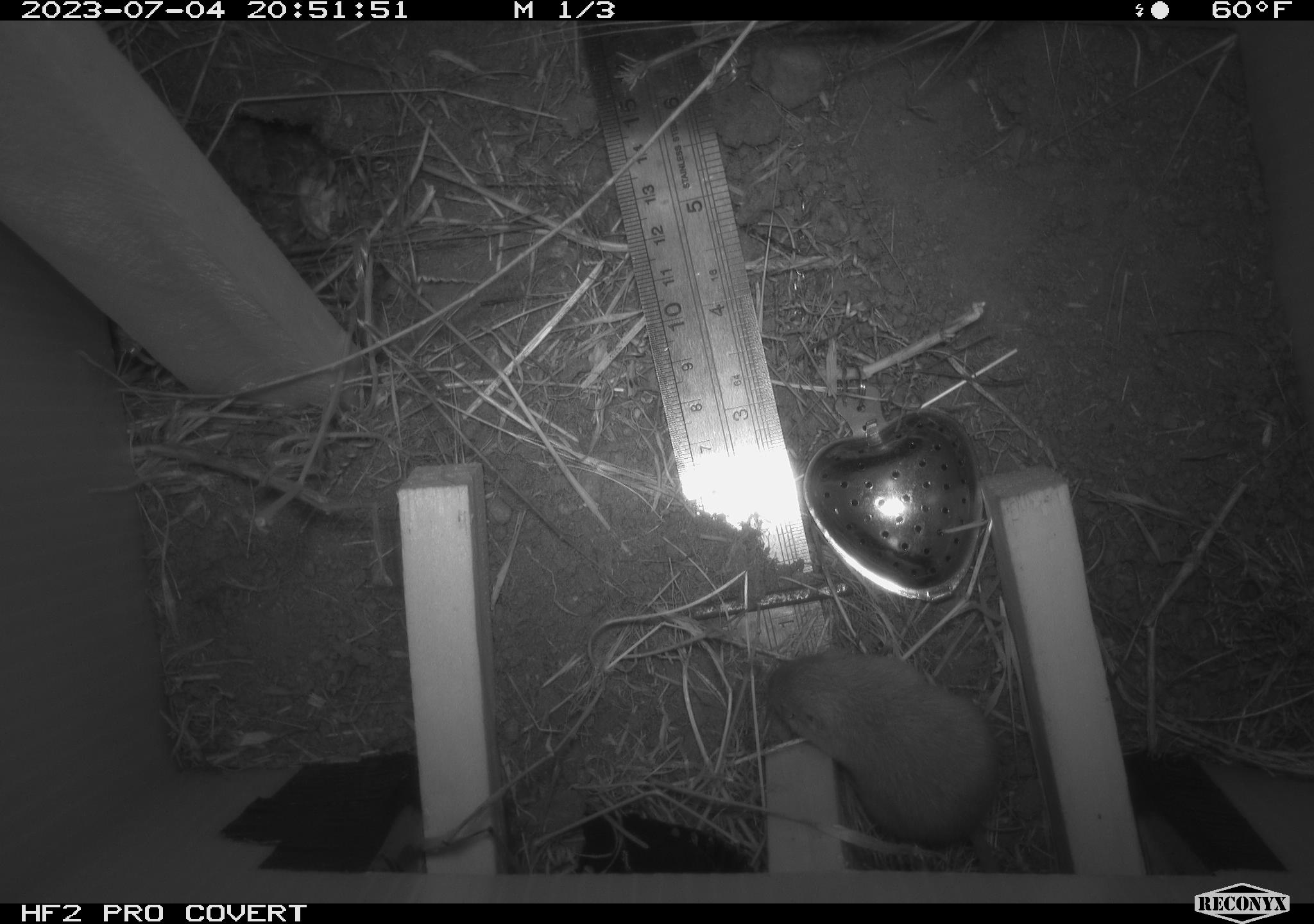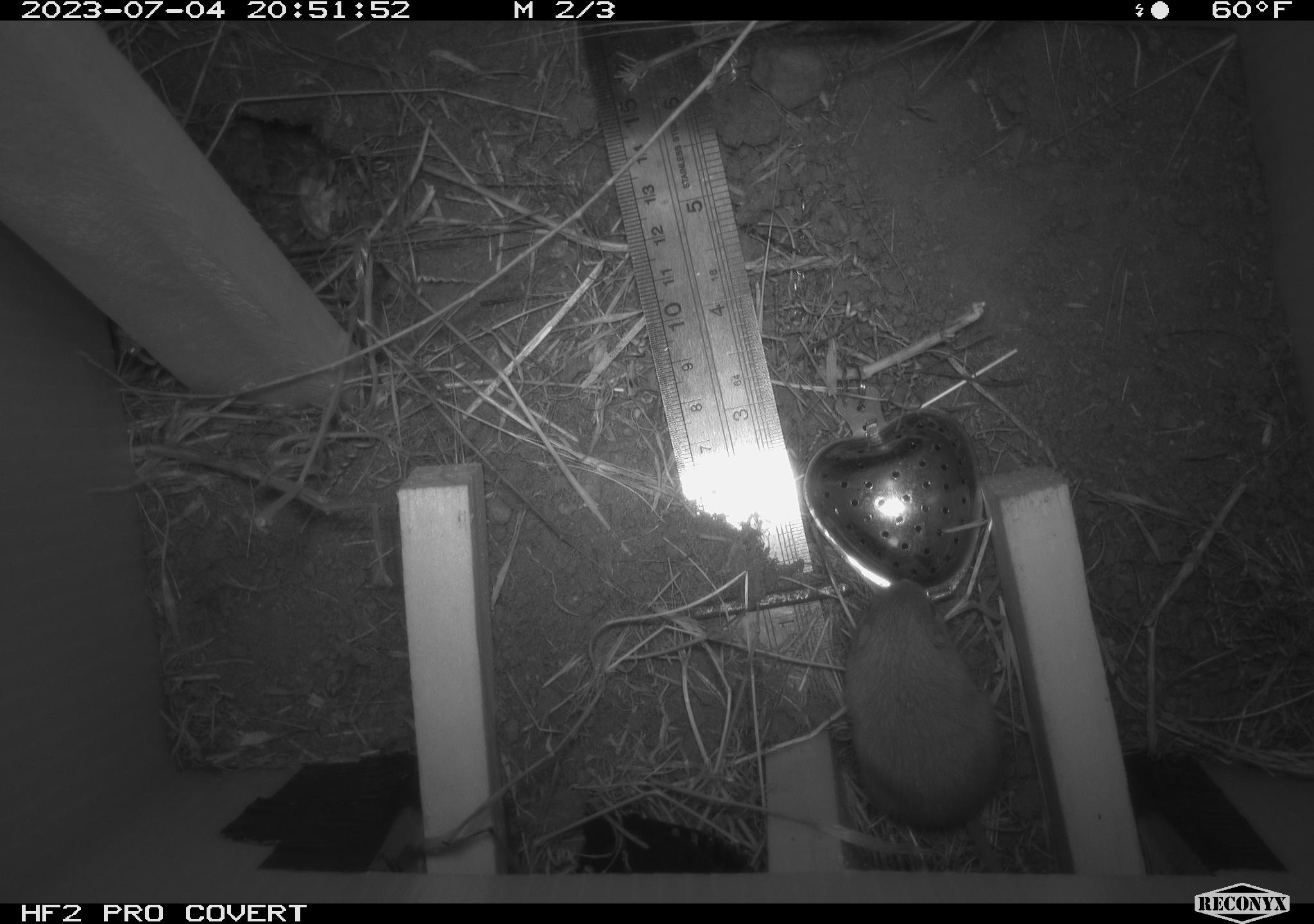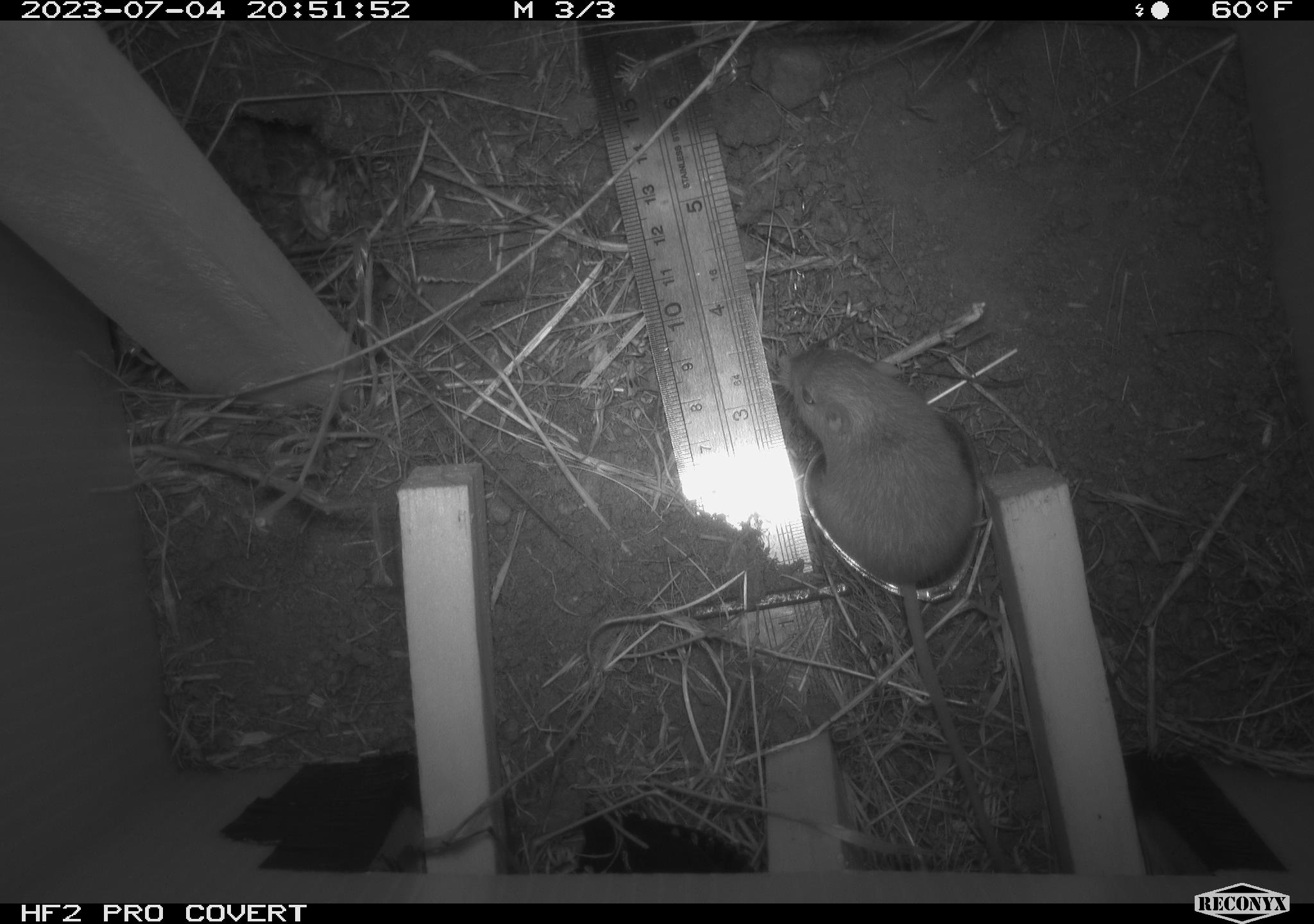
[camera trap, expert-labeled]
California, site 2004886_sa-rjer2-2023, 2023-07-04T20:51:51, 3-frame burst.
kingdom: Animalia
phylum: Chordata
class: Mammalia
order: Rodentia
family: Heteromyidae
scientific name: Heteromyidae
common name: kangaroo rats and pocket mice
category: heteromyidae family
Heteromyidae family (kangaroo rats and pocket mice) (Heteromyidae).